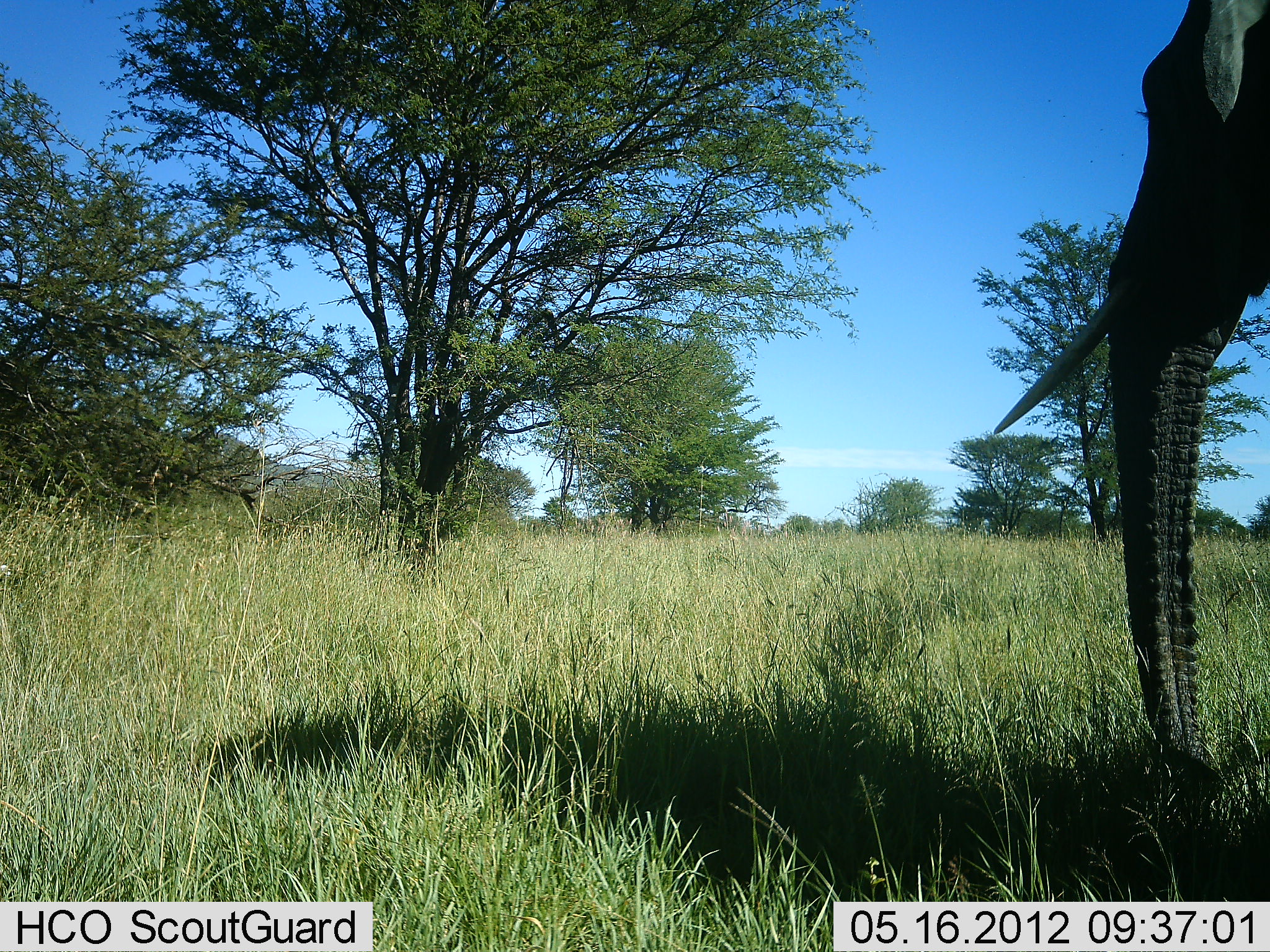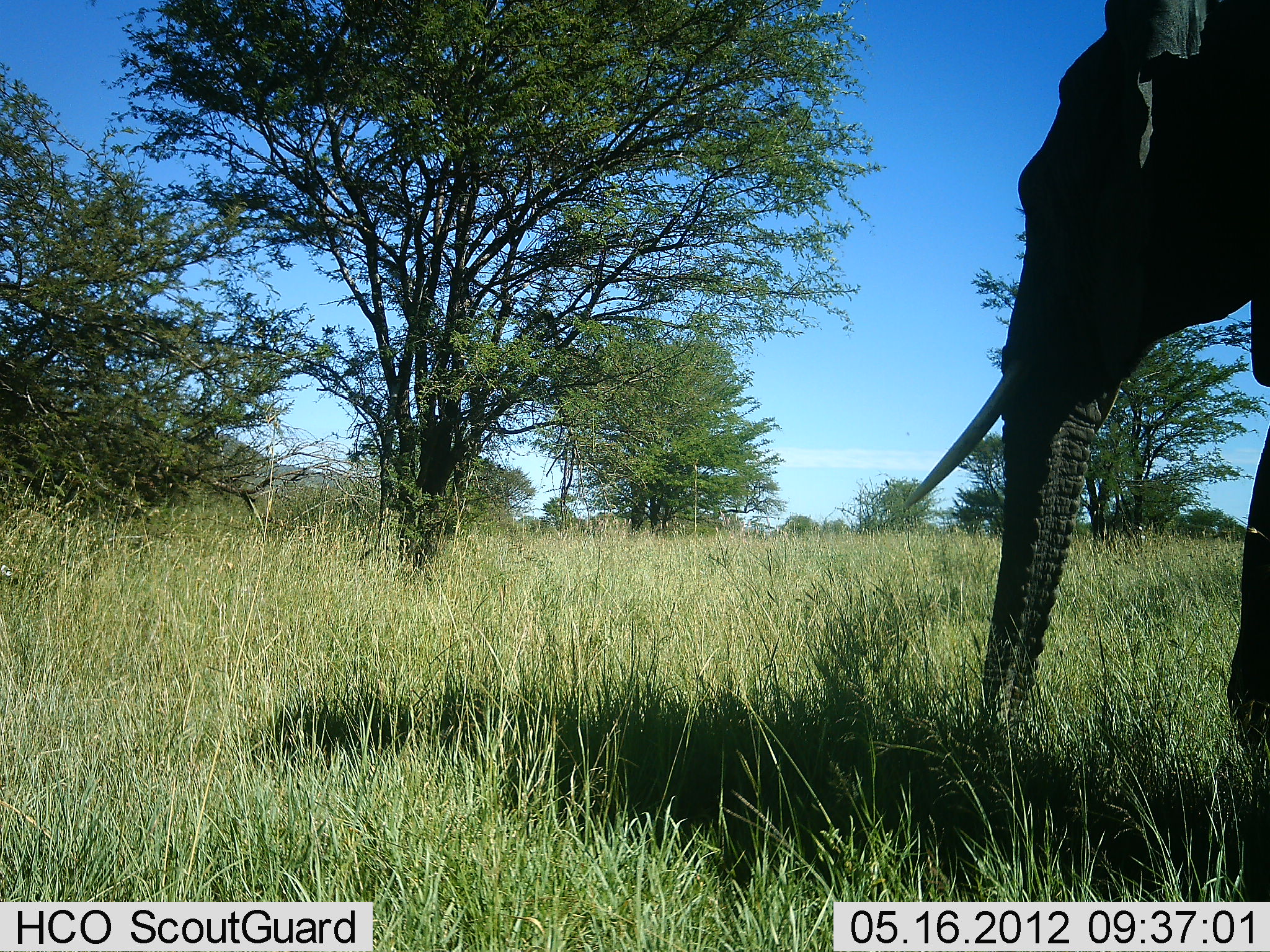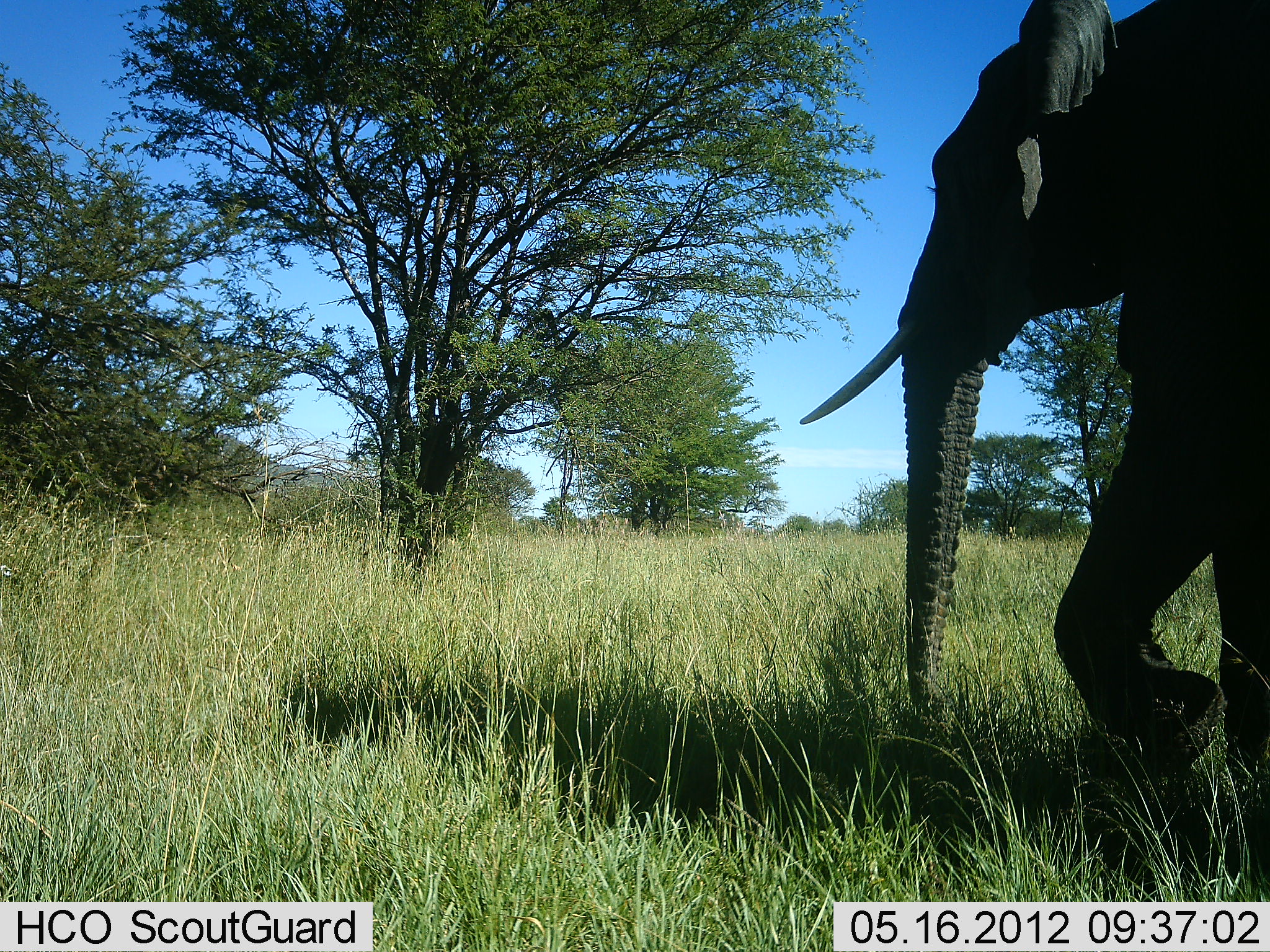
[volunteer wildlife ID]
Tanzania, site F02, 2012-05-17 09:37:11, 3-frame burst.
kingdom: Animalia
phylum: Chordata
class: Mammalia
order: Proboscidea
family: Elephantidae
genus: Loxodonta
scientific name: Loxodonta africana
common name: african bush elephant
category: elephant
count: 1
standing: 0%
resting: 10%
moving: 90%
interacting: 0%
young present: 0%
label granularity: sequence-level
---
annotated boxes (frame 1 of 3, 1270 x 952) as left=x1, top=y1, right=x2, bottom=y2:
animal: left=995, top=0, right=1270, bottom=800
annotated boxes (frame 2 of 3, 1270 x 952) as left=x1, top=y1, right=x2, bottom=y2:
animal: left=899, top=0, right=1270, bottom=750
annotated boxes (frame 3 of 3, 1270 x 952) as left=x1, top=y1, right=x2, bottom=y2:
animal: left=799, top=0, right=1270, bottom=882